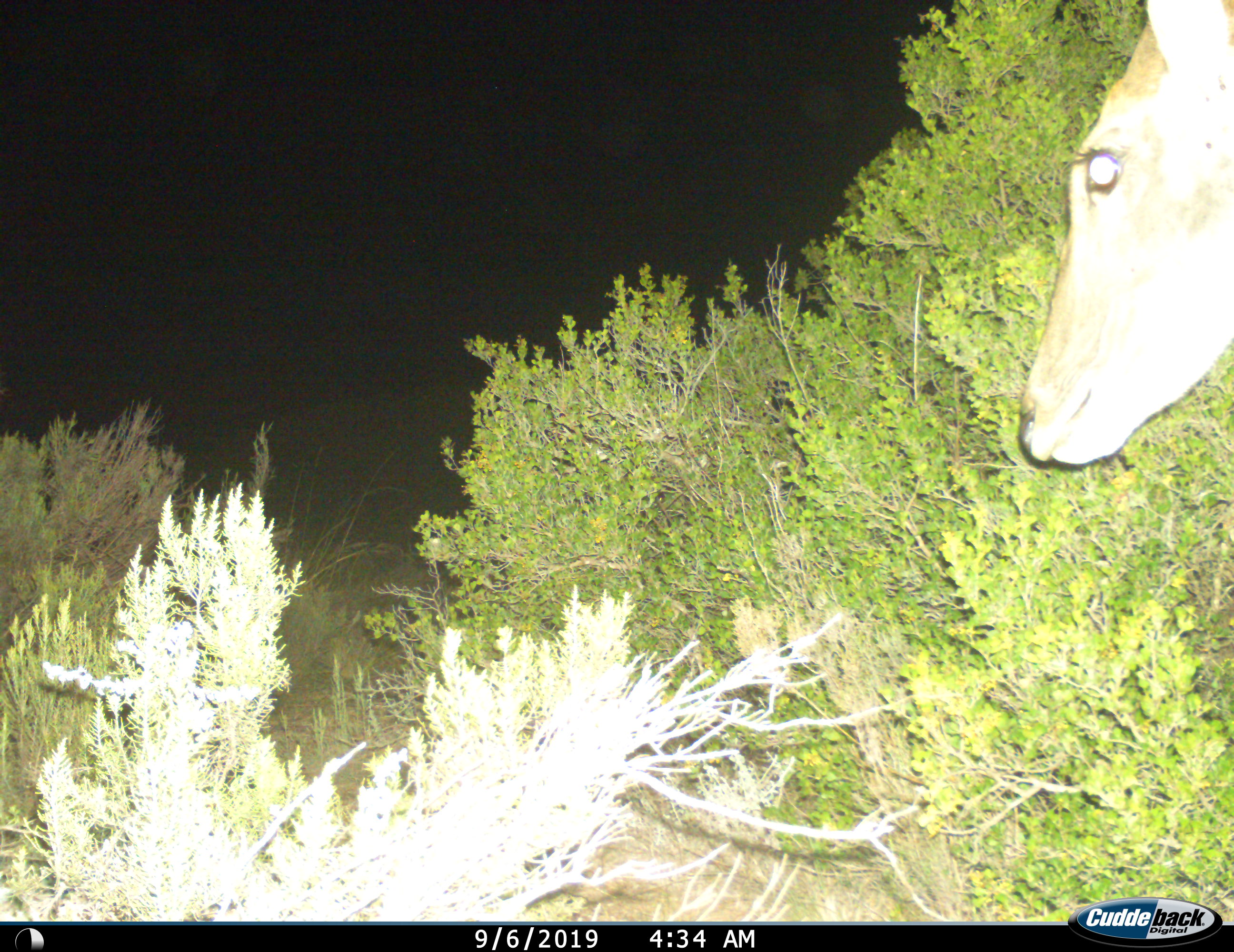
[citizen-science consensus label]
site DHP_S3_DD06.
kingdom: Animalia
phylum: Chordata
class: Mammalia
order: Artiodactyla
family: Bovidae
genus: Tragelaphus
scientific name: Tragelaphus oryx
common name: eland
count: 1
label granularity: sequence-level